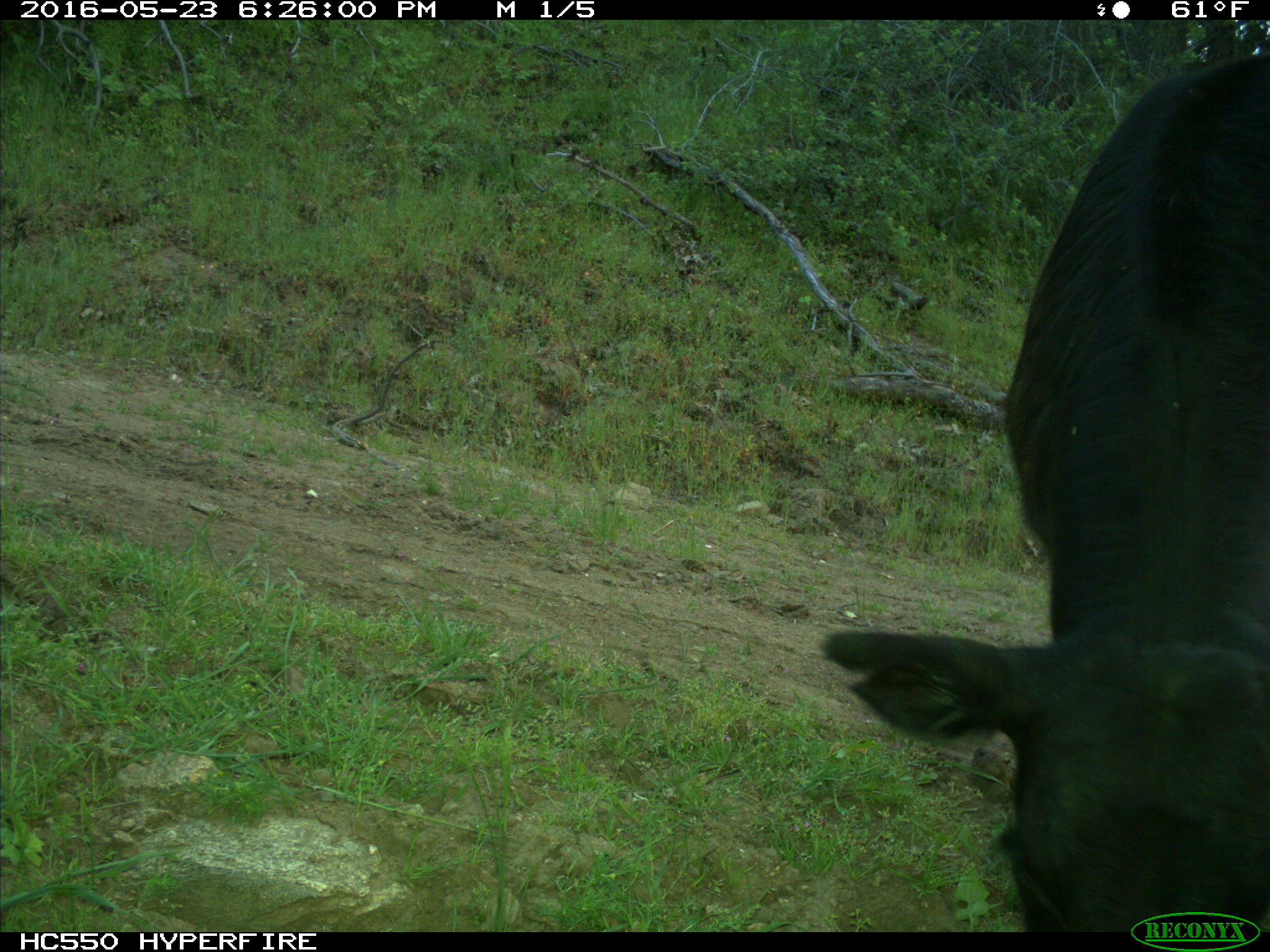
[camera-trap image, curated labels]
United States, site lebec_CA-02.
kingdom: Animalia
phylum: Chordata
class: Mammalia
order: Artiodactyla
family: Bovidae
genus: Bos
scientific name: Bos taurus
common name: domestic cow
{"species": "Bos taurus (domestic cow)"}